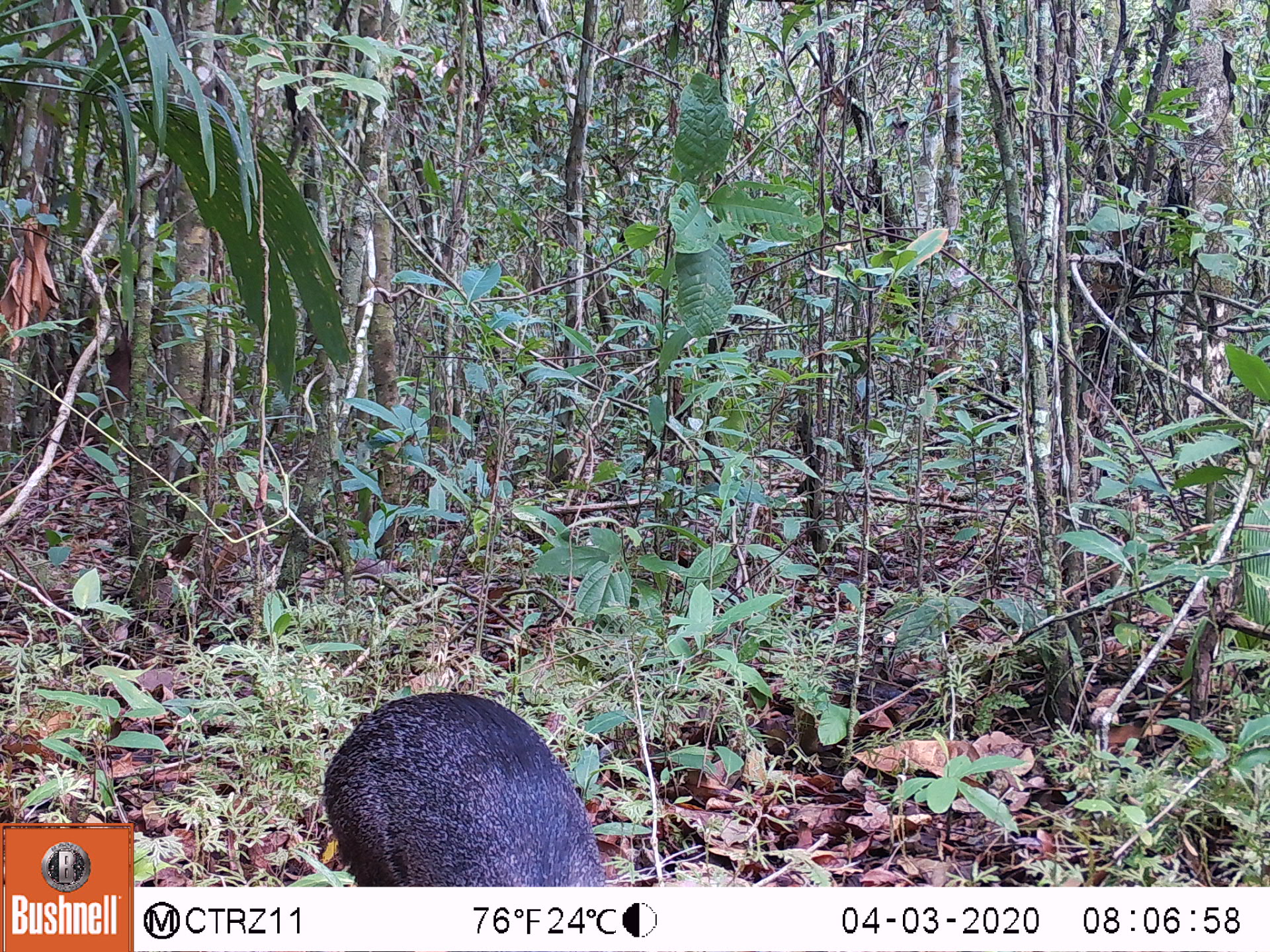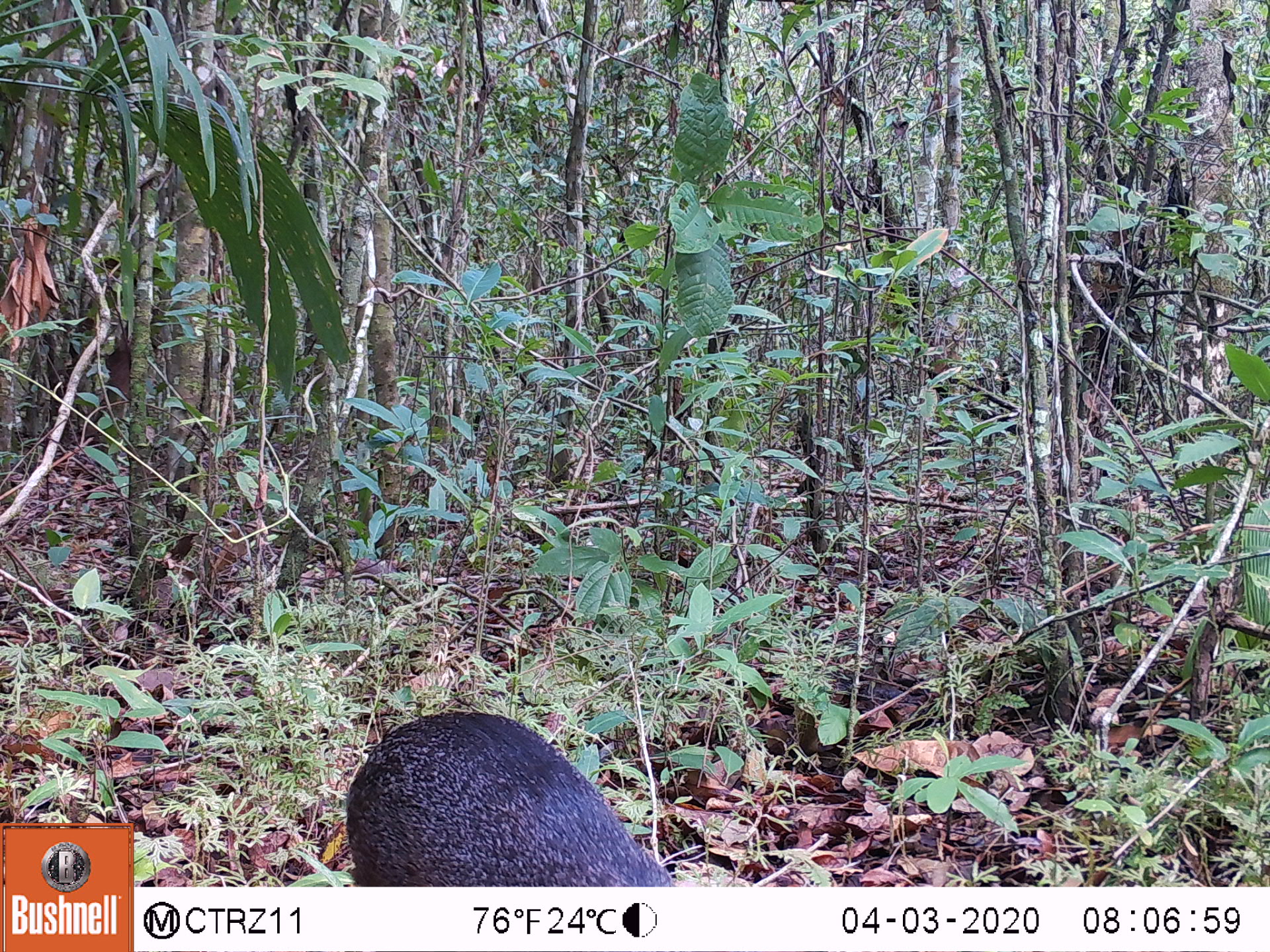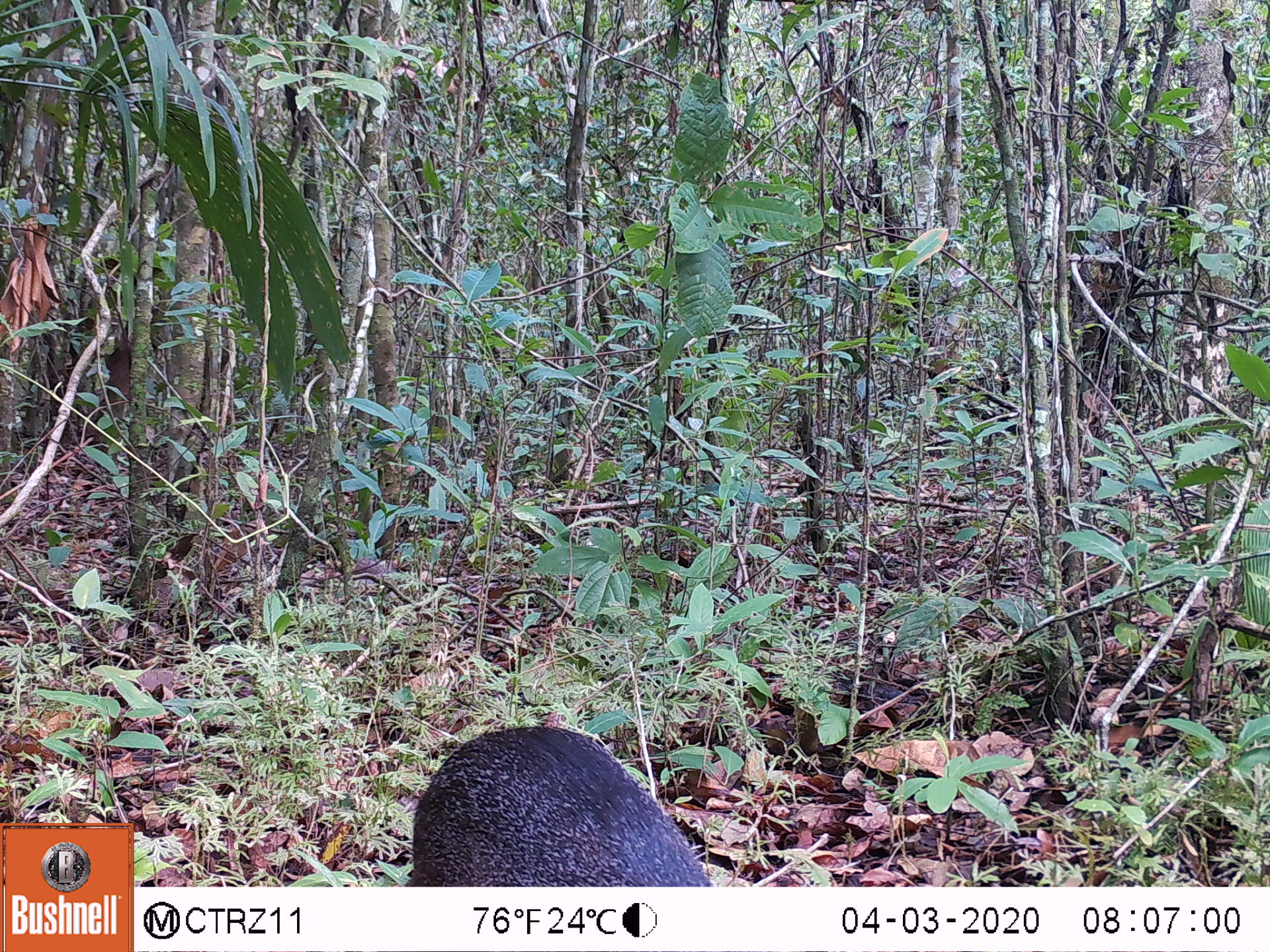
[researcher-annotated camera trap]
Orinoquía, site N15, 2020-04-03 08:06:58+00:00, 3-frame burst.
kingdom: Animalia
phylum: Chordata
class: Mammalia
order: Rodentia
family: Dasyproctidae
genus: Dasyprocta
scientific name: Dasyprocta fuliginosa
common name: black agouti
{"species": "black agouti (Dasyprocta fuliginosa)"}